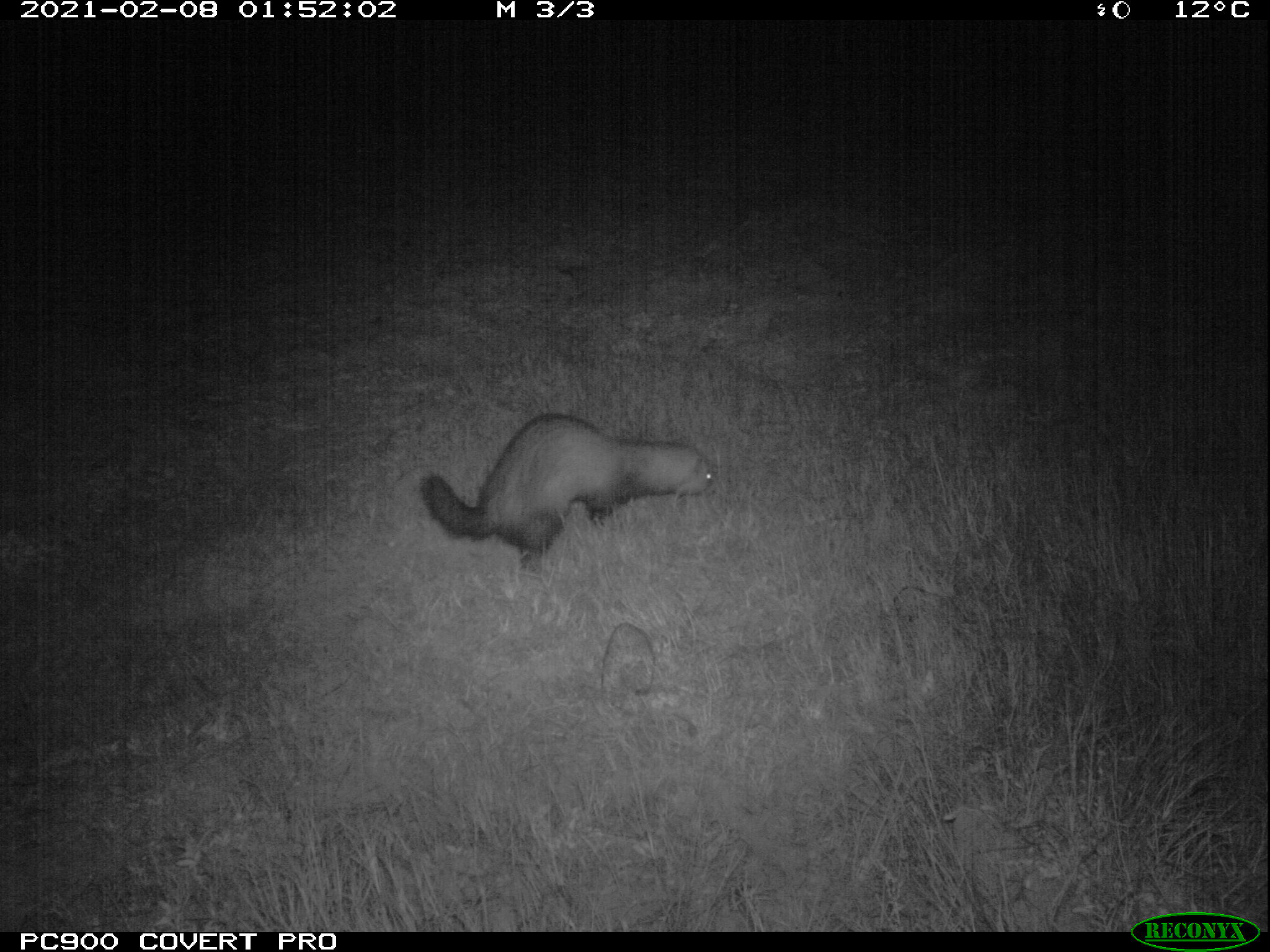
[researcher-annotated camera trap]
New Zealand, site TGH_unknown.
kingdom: Animalia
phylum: Chordata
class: Mammalia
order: Carnivora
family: Mustelidae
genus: Mustela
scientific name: Mustela furo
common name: ferret